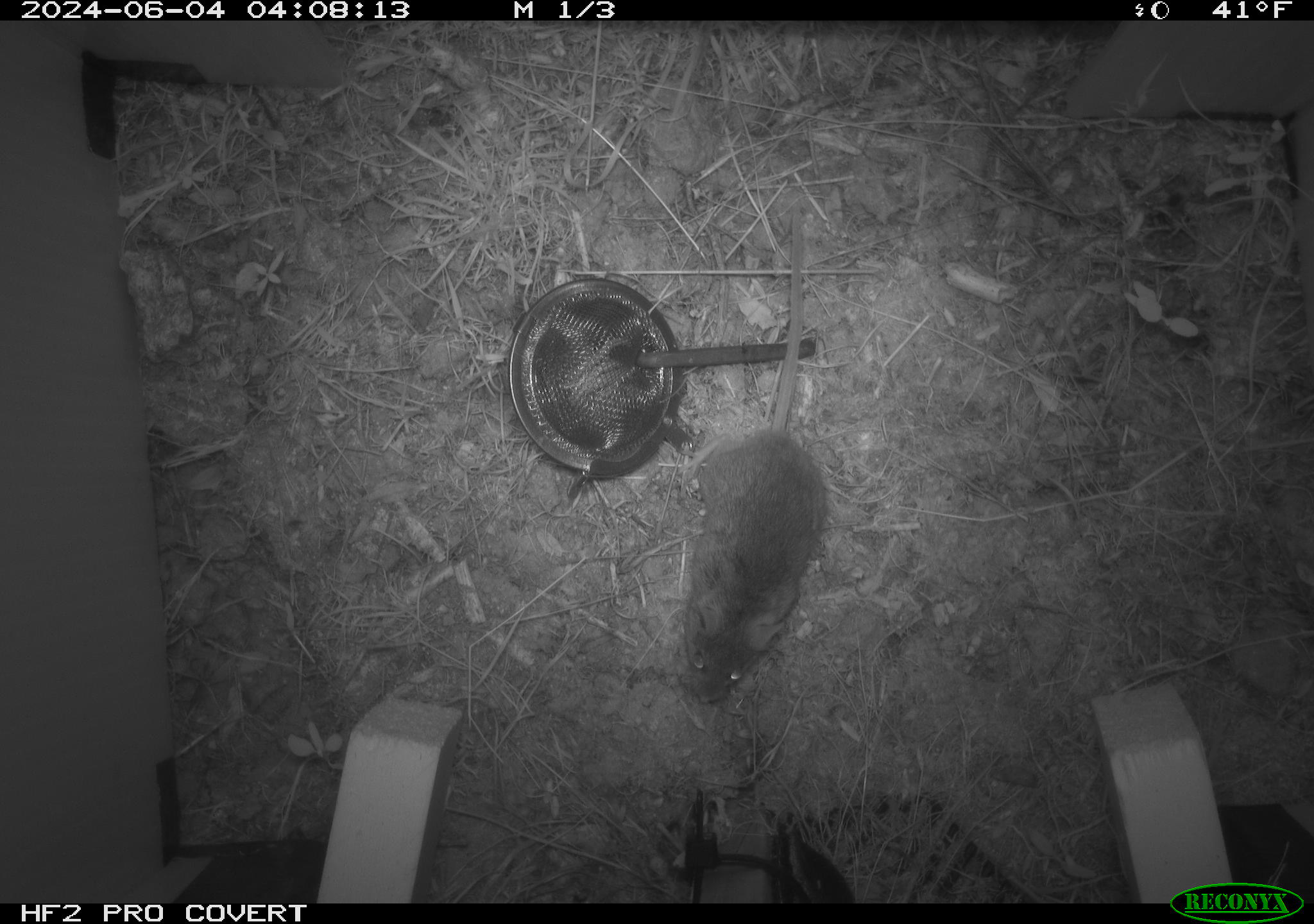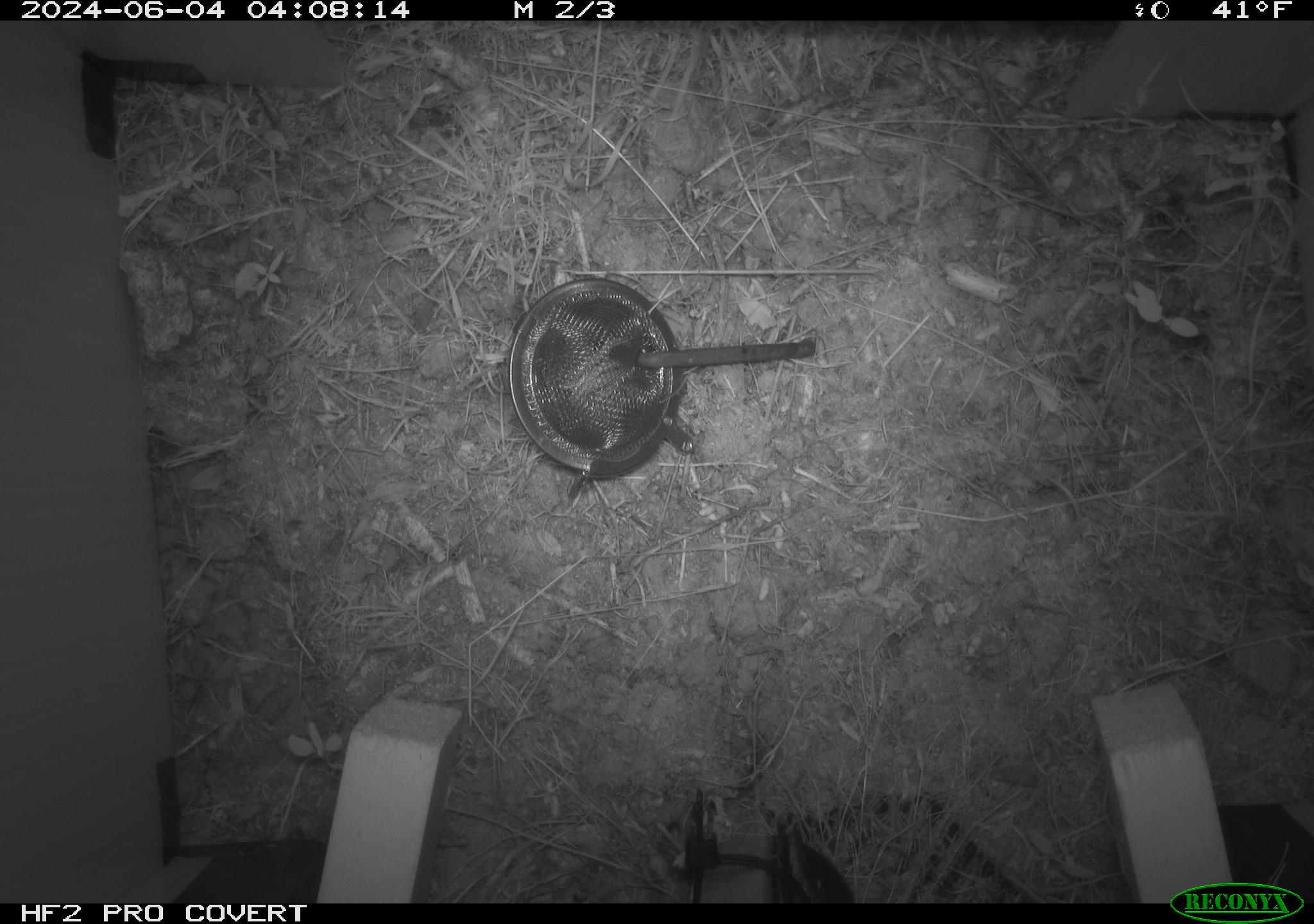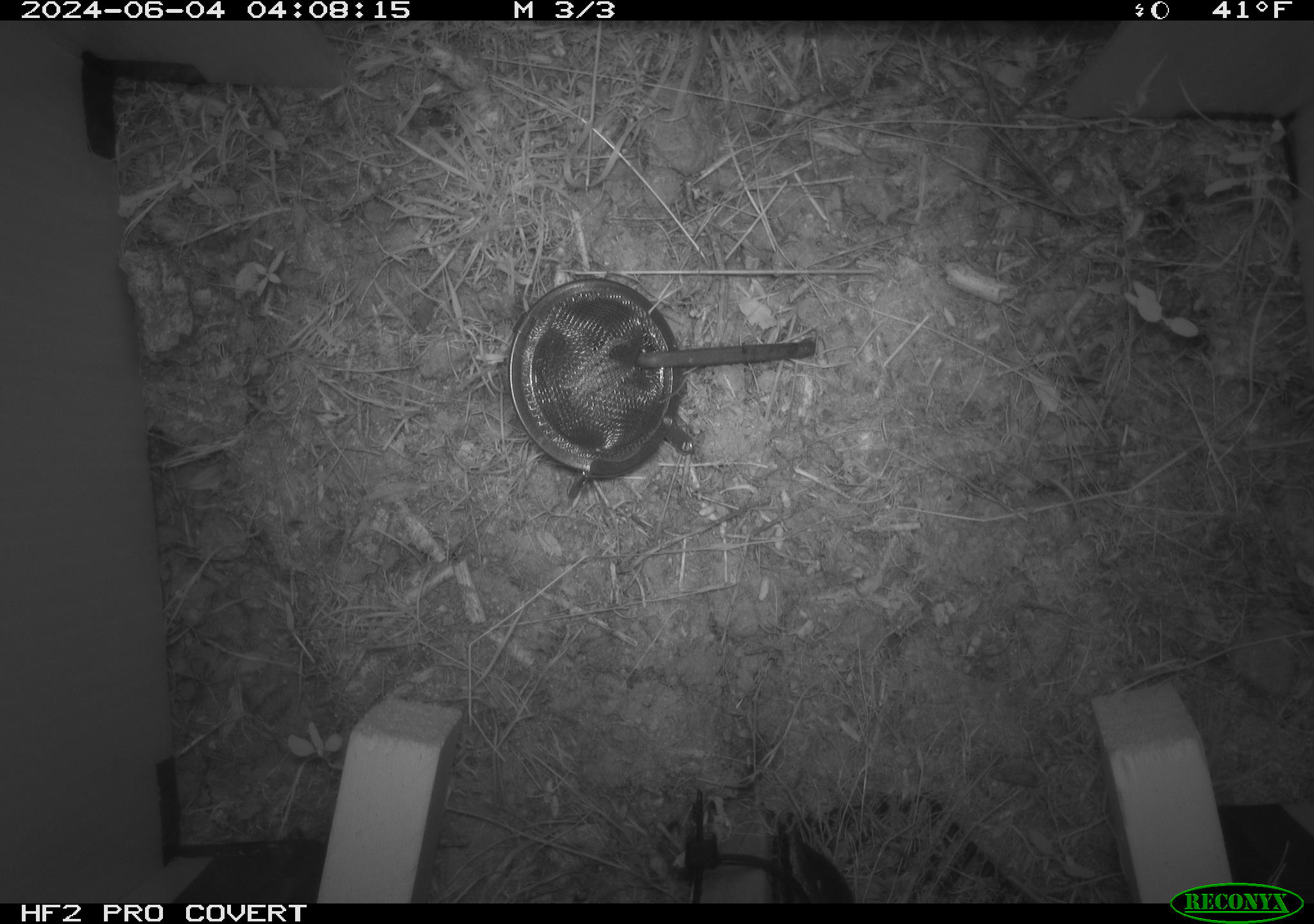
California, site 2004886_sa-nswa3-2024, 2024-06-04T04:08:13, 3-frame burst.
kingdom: Animalia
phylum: Chordata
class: Mammalia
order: Rodentia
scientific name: Rodentia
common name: rodent